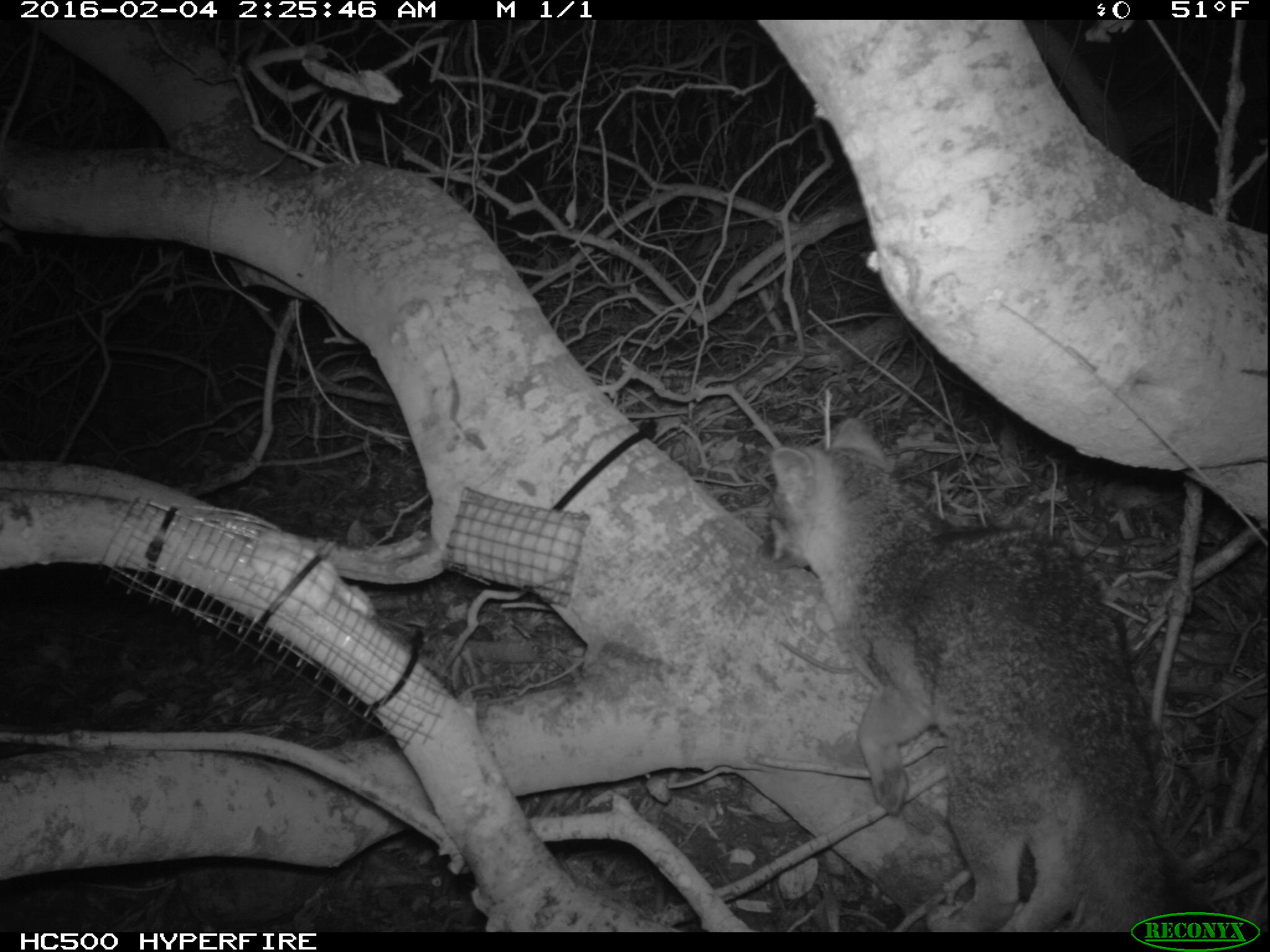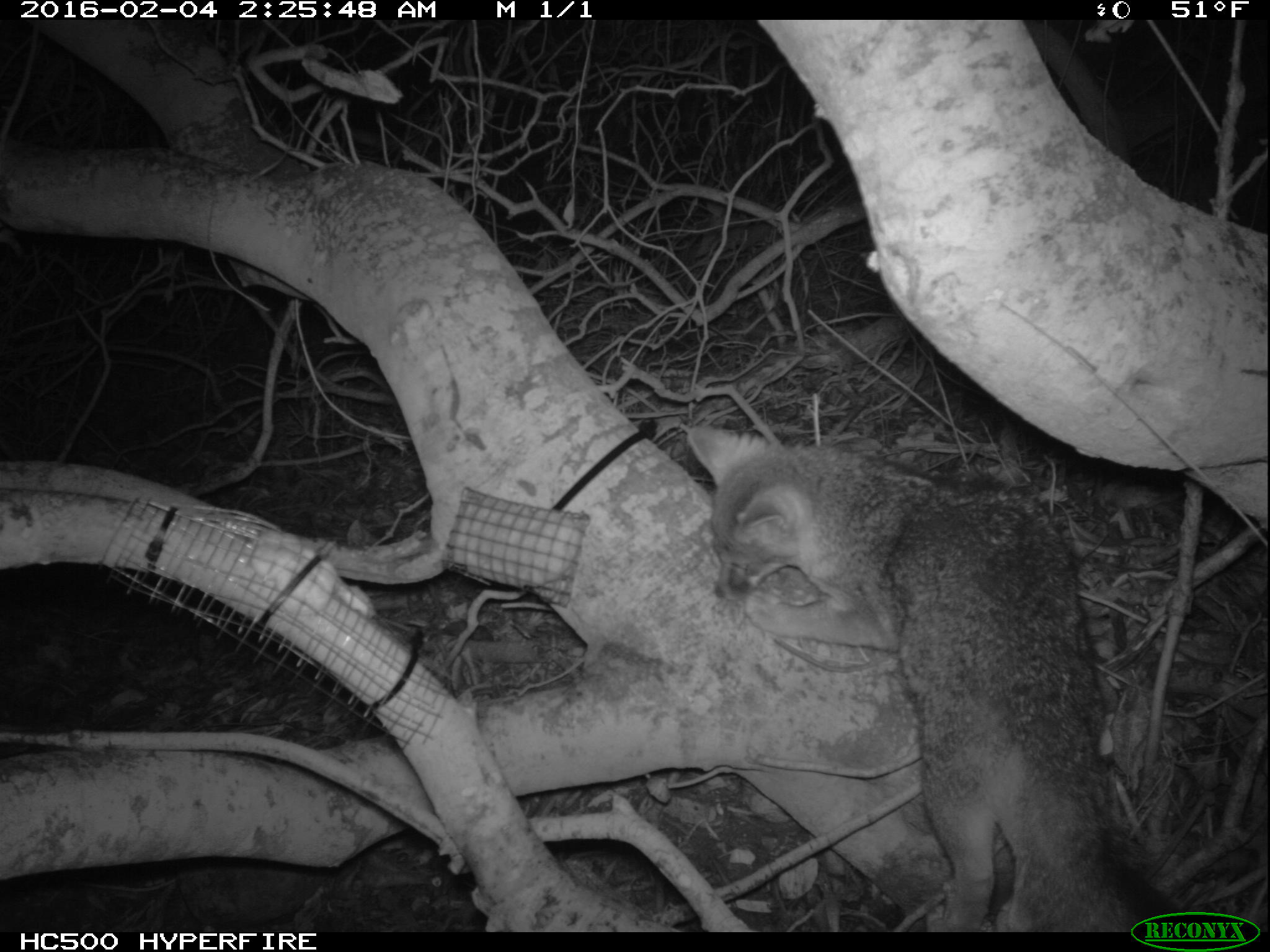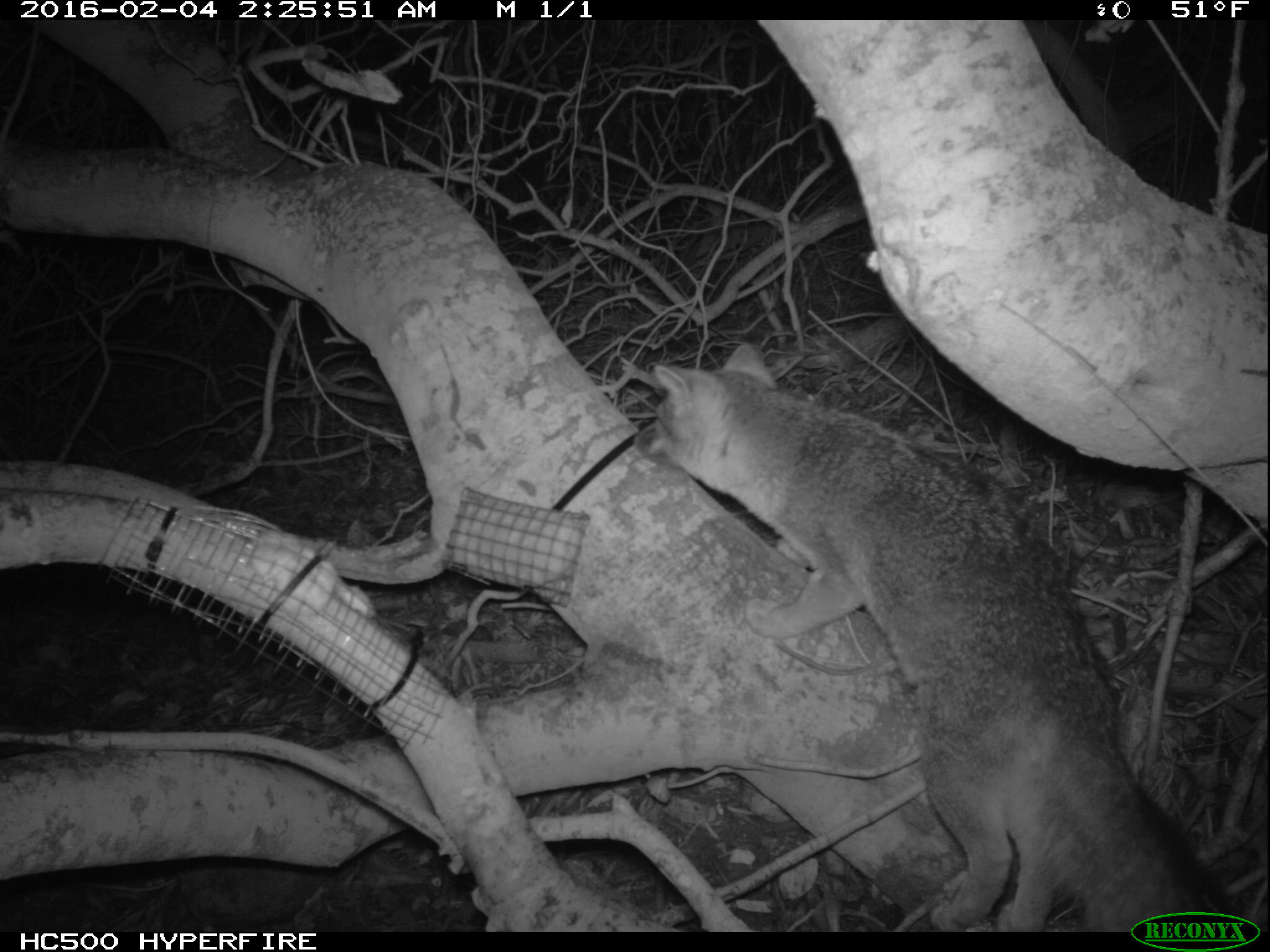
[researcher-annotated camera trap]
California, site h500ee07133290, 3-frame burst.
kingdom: Animalia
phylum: Chordata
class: Mammalia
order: Carnivora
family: Canidae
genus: Urocyon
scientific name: Urocyon littoralis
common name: island fox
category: fox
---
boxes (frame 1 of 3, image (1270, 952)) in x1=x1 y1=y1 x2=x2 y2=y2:
fox: x1=757 y1=416 x2=1189 y2=930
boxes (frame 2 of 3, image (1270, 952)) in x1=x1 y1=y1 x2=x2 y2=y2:
fox: x1=687 y1=421 x2=1200 y2=930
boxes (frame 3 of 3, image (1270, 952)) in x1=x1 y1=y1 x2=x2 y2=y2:
fox: x1=632 y1=341 x2=1269 y2=932